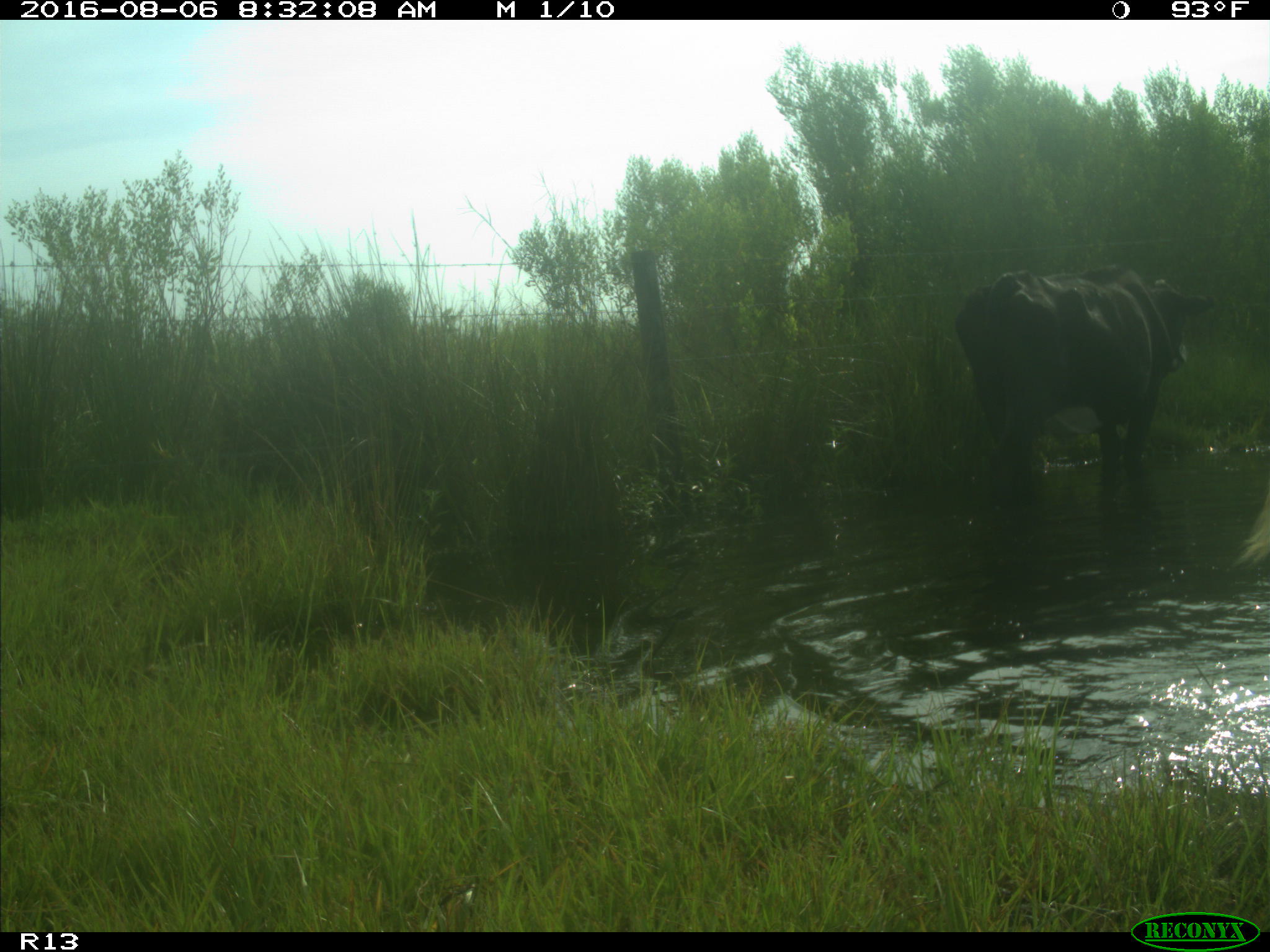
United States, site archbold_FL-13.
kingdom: Animalia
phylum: Chordata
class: Mammalia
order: Artiodactyla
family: Bovidae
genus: Bos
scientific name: Bos taurus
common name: domestic cow